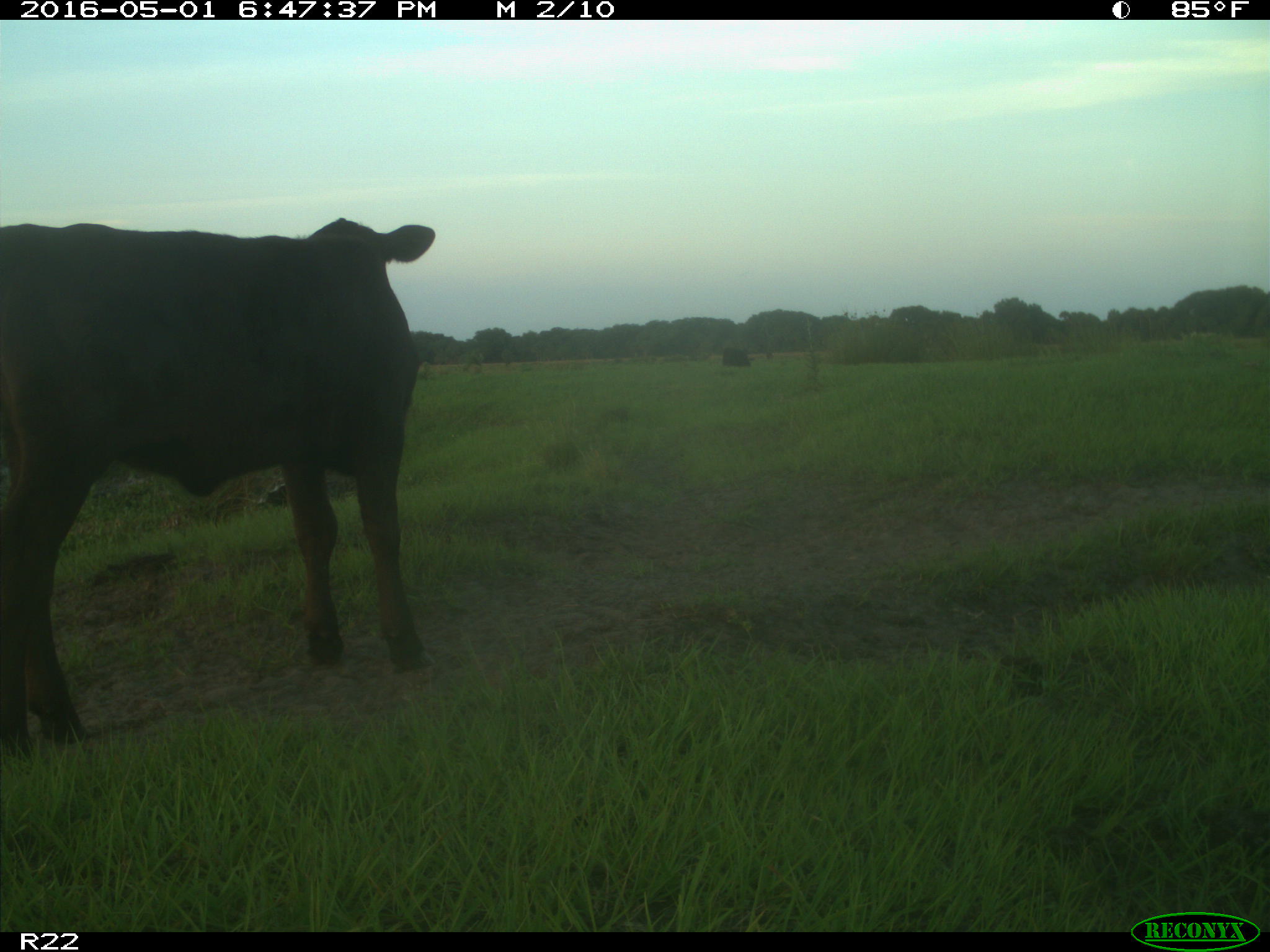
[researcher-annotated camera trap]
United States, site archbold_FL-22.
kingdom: Animalia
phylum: Chordata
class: Mammalia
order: Artiodactyla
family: Bovidae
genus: Bos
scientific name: Bos taurus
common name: domestic cow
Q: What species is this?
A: Bos taurus (domestic cow).